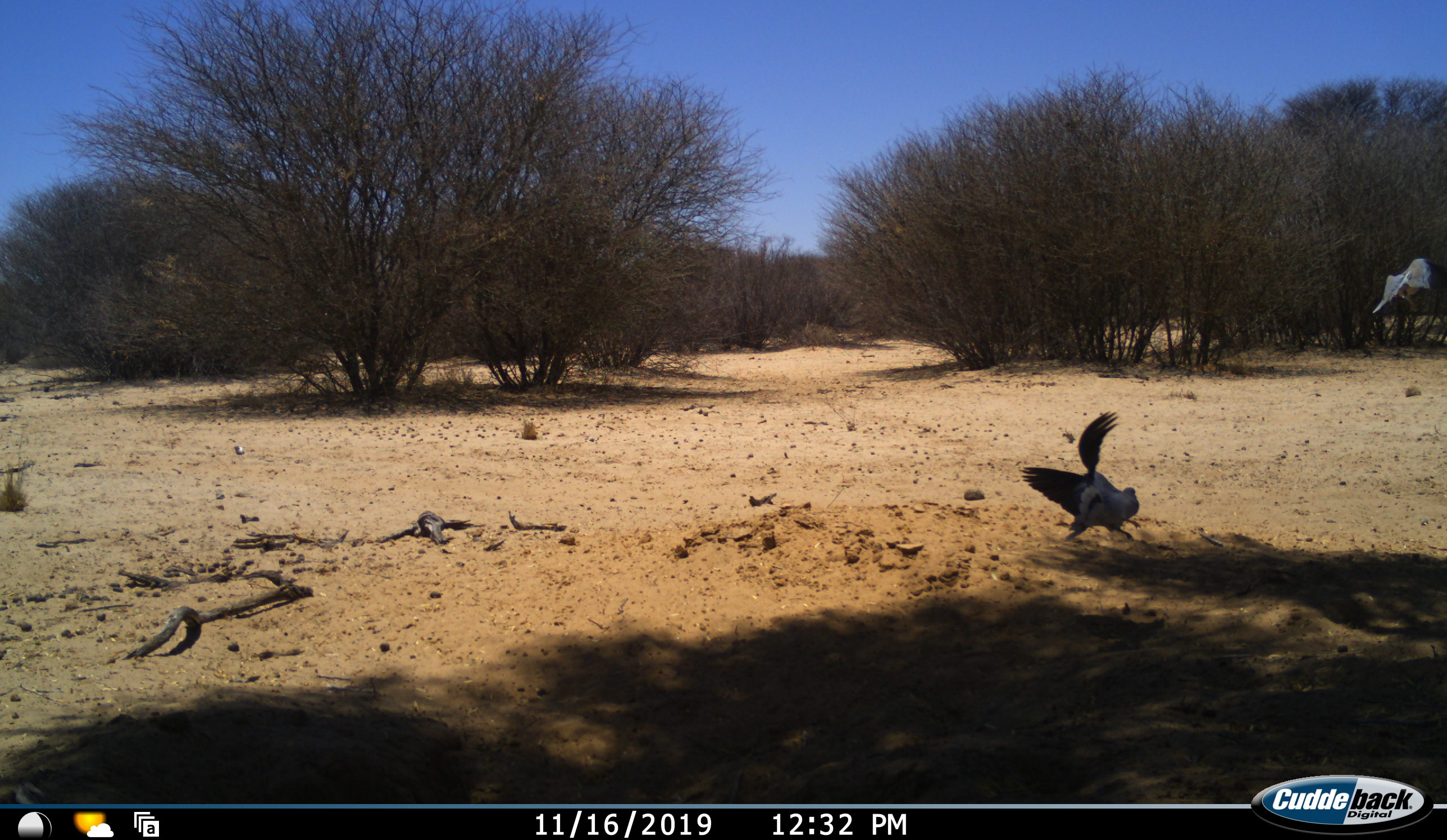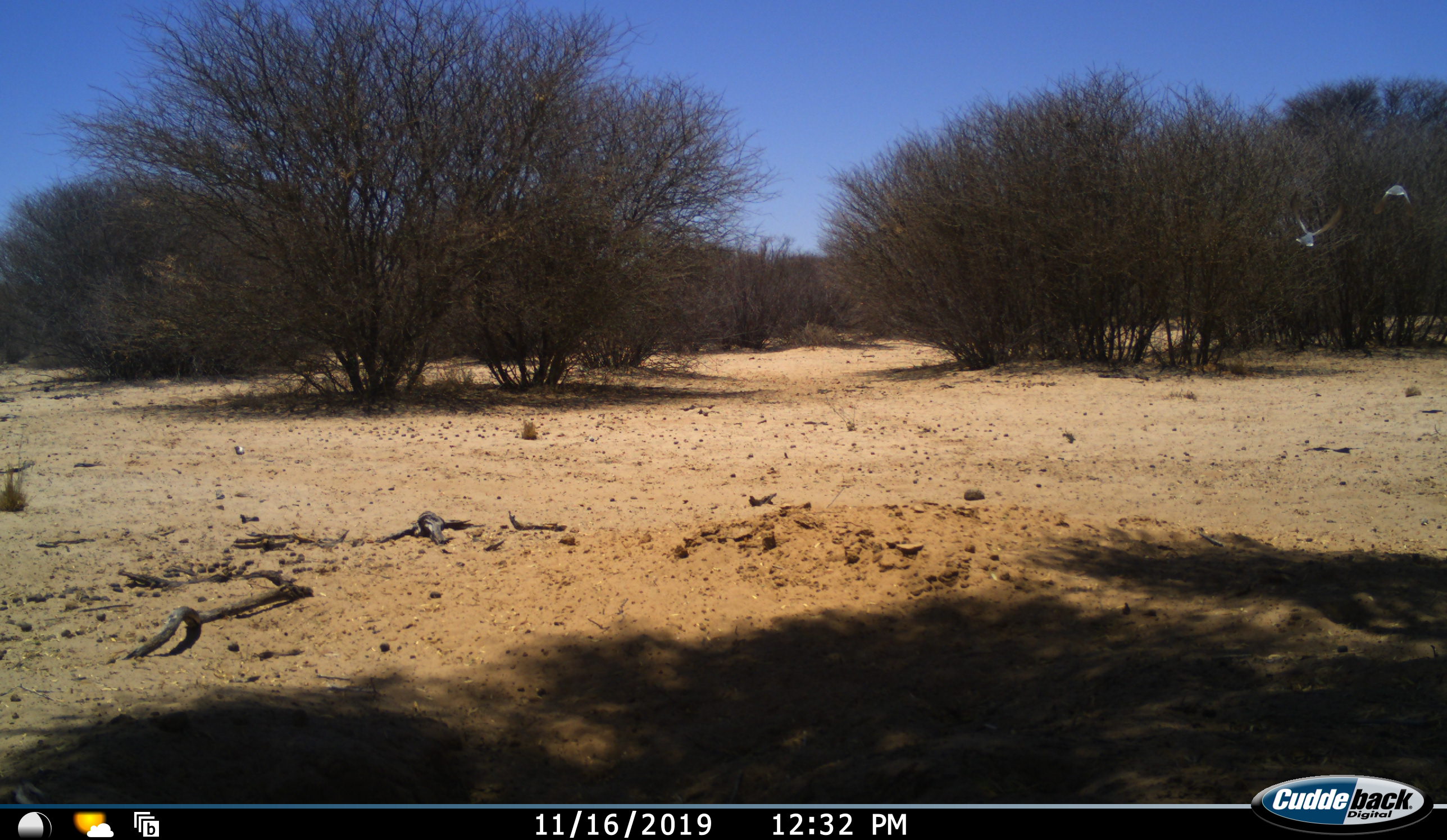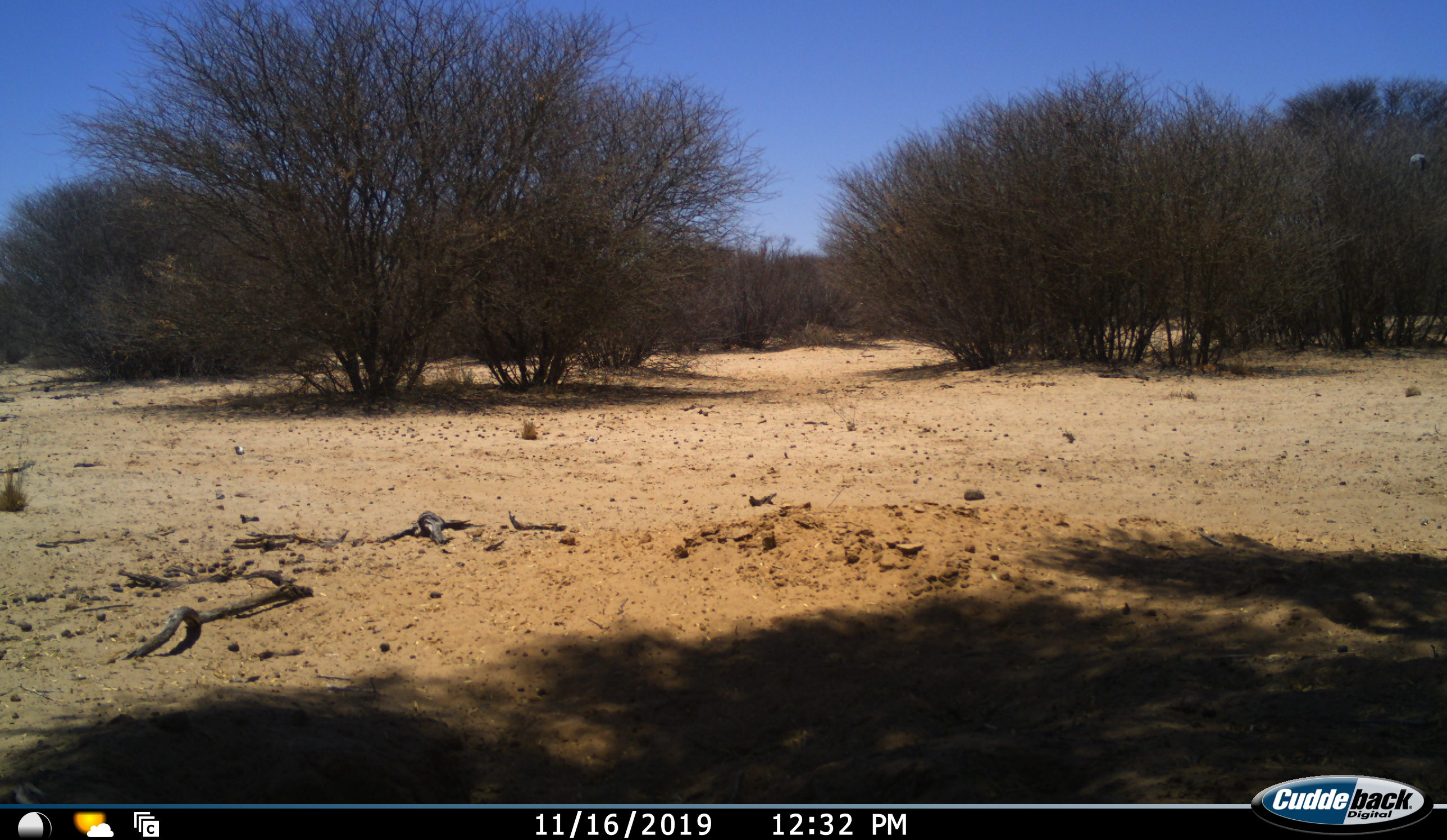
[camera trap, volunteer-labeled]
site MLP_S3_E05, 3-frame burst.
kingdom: Animalia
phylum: Chordata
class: Aves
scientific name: Aves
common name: bird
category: birdother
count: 2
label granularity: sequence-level